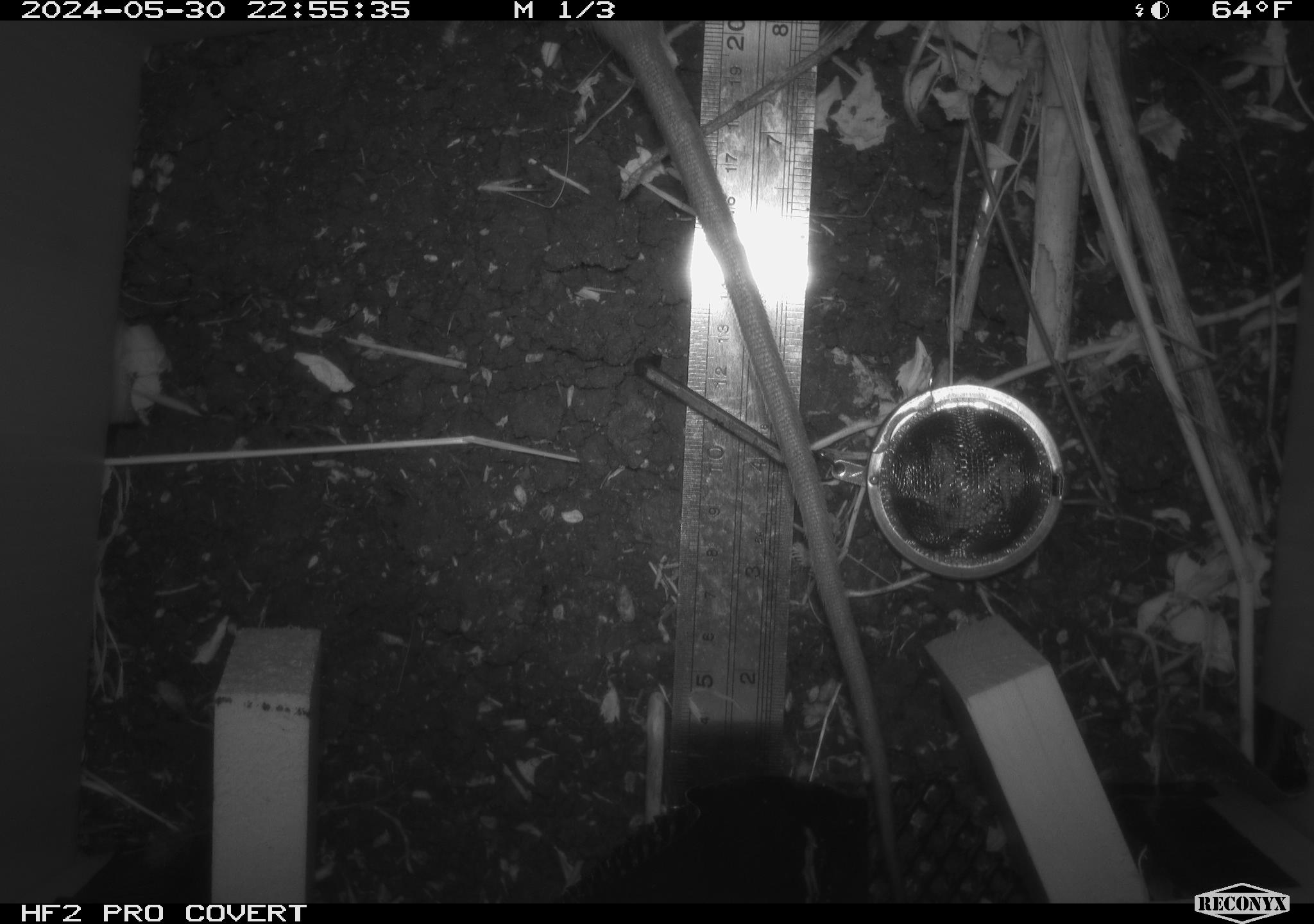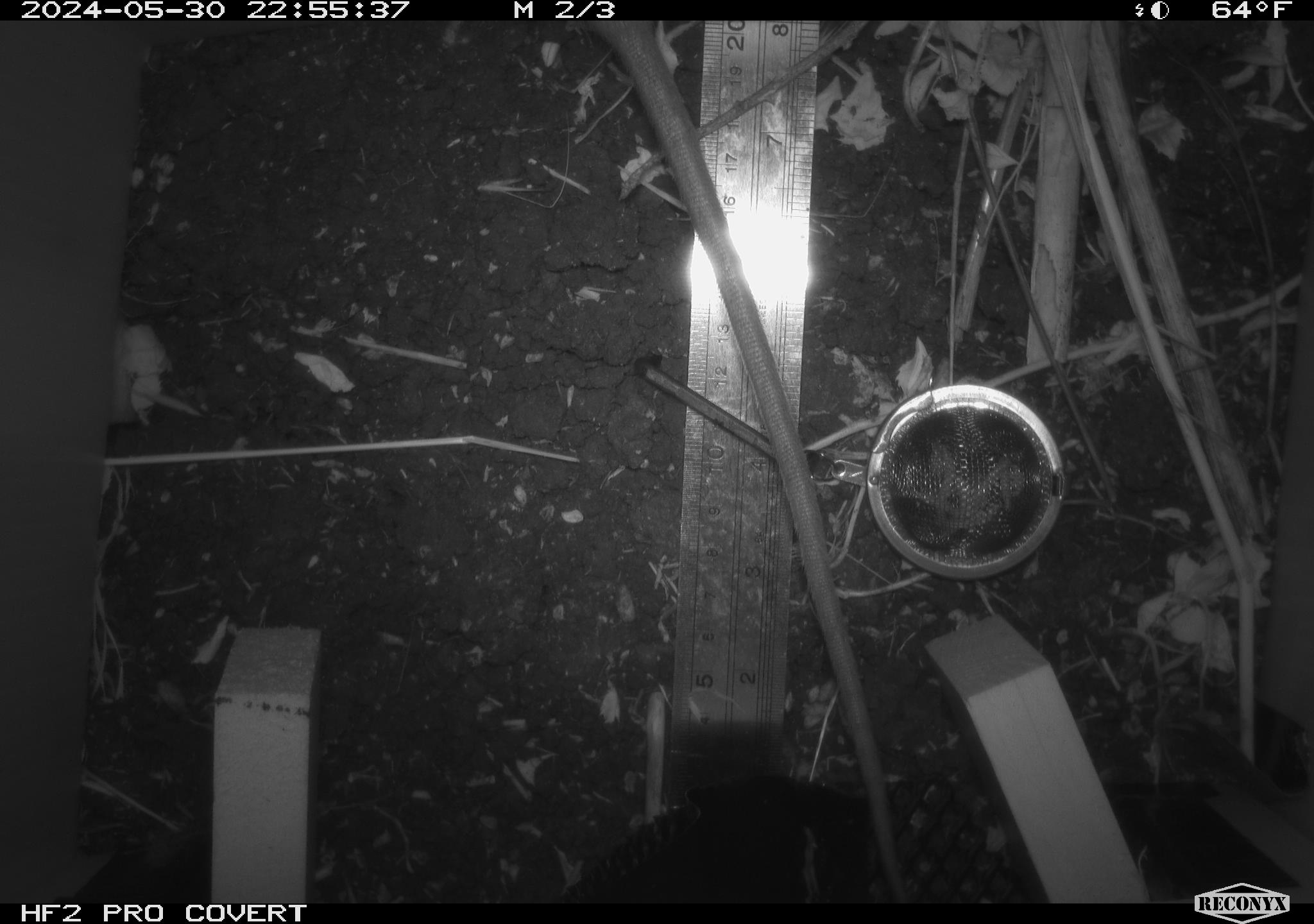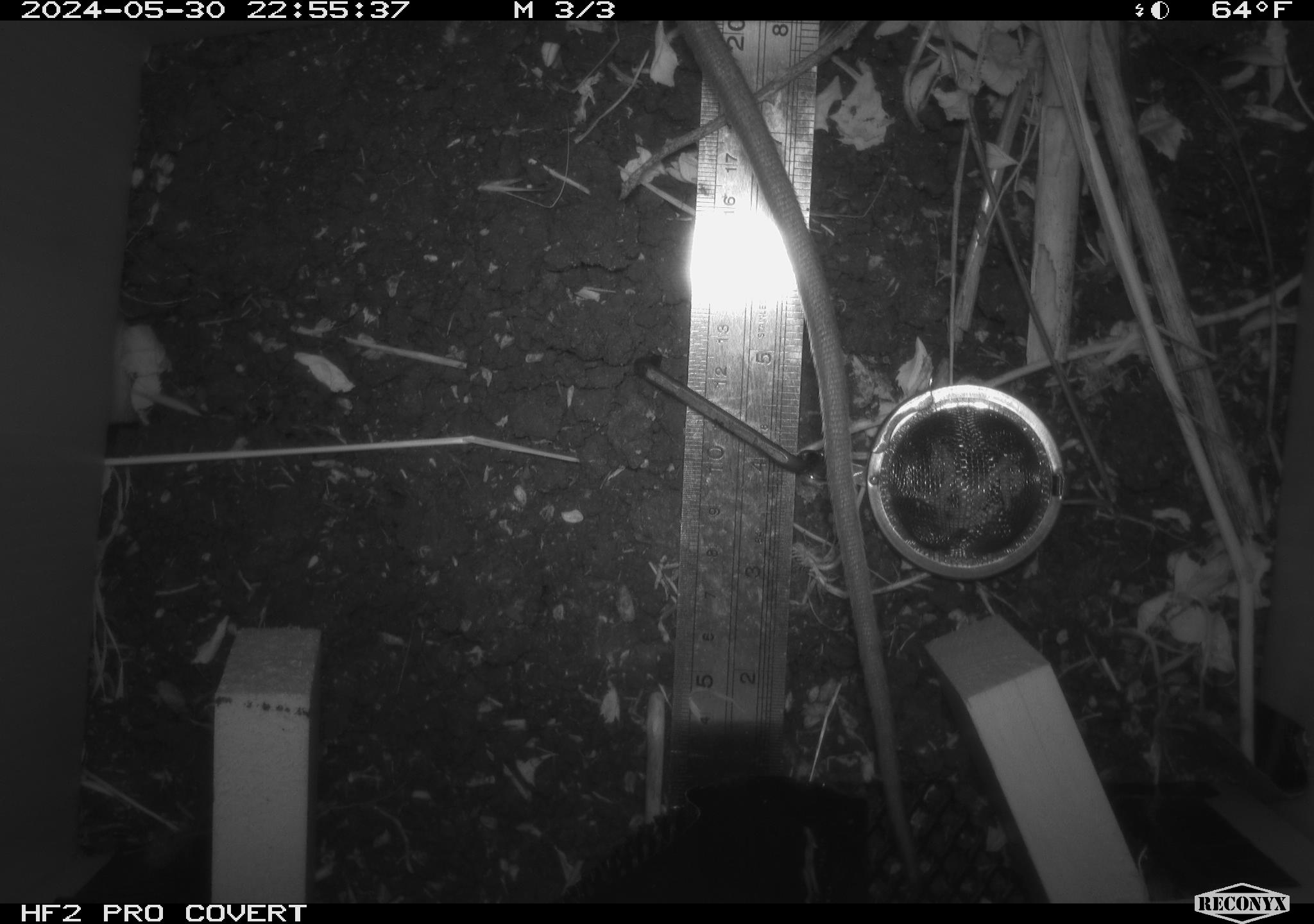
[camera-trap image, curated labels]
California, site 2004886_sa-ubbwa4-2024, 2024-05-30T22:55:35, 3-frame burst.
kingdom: Animalia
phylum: Chordata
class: Mammalia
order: Rodentia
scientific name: Rodentia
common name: woodrat or rat or mouse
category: woodrat or rat or mouse species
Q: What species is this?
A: Woodrat or rat or mouse species (woodrat or rat or mouse) (Rodentia).